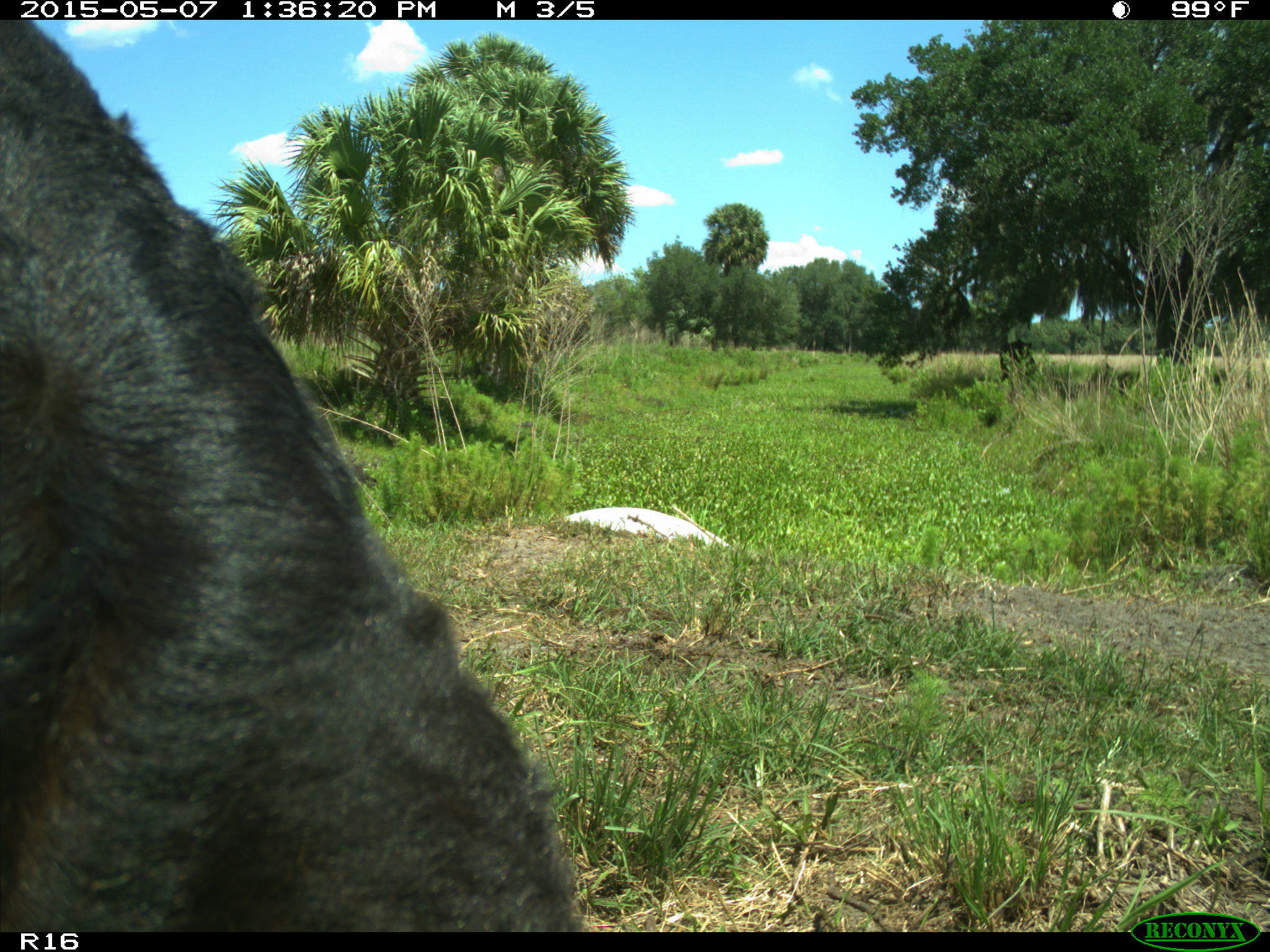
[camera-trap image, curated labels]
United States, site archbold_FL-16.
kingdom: Animalia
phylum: Chordata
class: Mammalia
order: Artiodactyla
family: Bovidae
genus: Bos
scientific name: Bos taurus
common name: domestic cow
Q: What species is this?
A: Bos taurus (domestic cow).